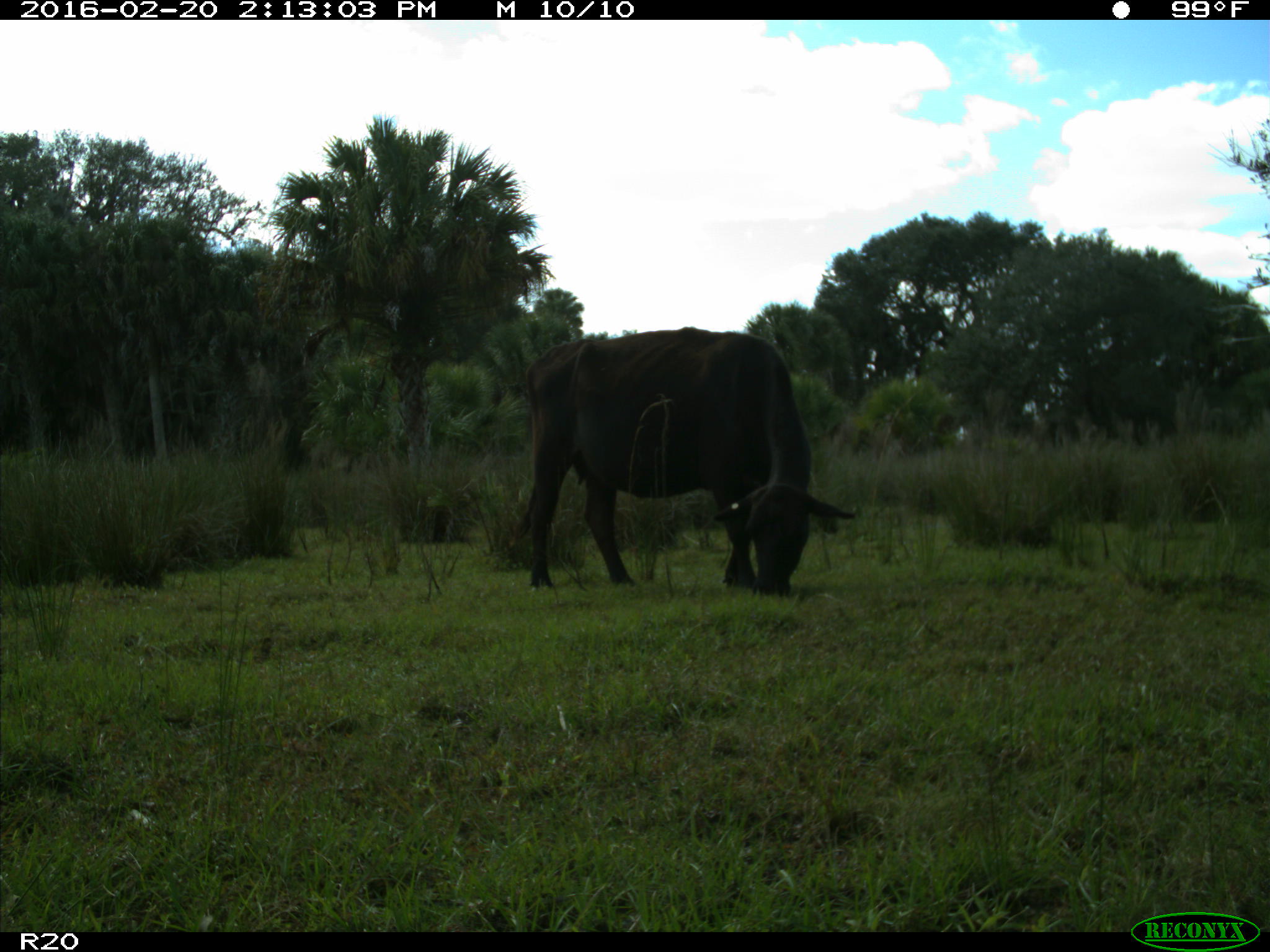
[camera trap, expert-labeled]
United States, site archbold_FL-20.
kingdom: Animalia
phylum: Chordata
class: Mammalia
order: Artiodactyla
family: Bovidae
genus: Bos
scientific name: Bos taurus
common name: domestic cow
Bos taurus (domestic cow).